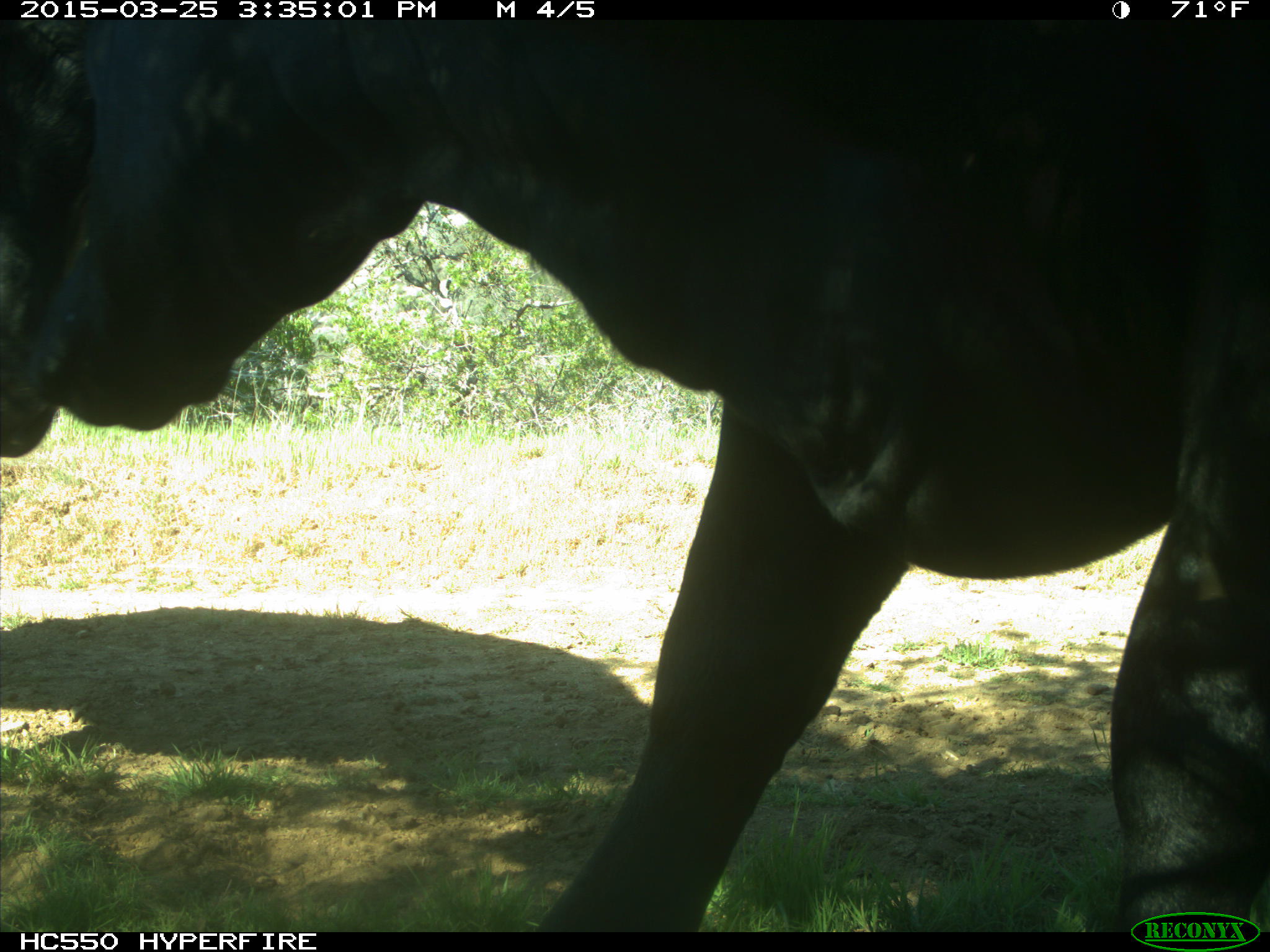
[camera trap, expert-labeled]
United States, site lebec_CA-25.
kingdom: Animalia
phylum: Chordata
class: Mammalia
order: Artiodactyla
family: Bovidae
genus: Bos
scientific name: Bos taurus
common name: domestic cow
Bos taurus (domestic cow).